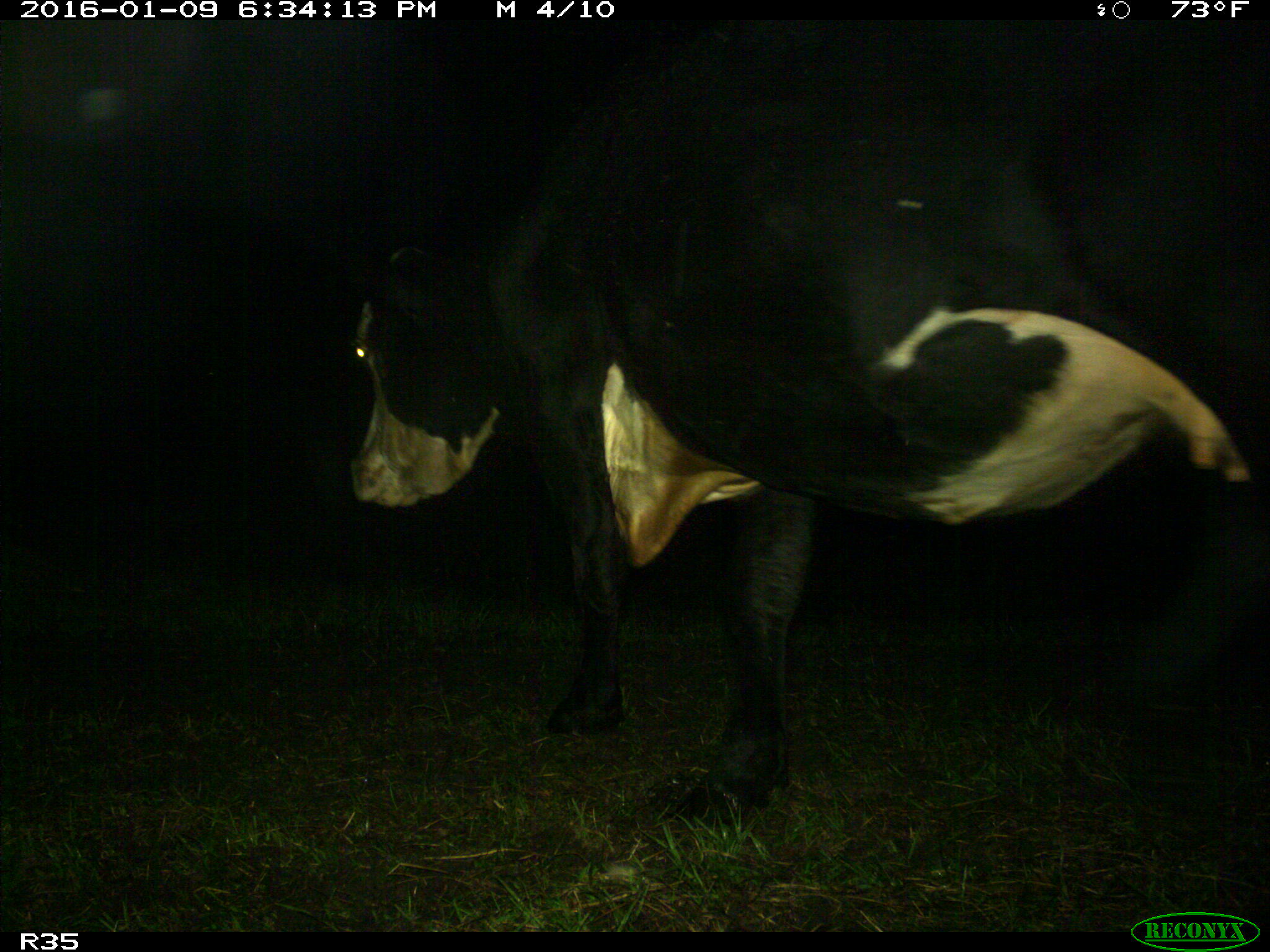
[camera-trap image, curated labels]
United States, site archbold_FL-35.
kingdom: Animalia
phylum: Chordata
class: Mammalia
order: Artiodactyla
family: Bovidae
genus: Bos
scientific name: Bos taurus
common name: domestic cow